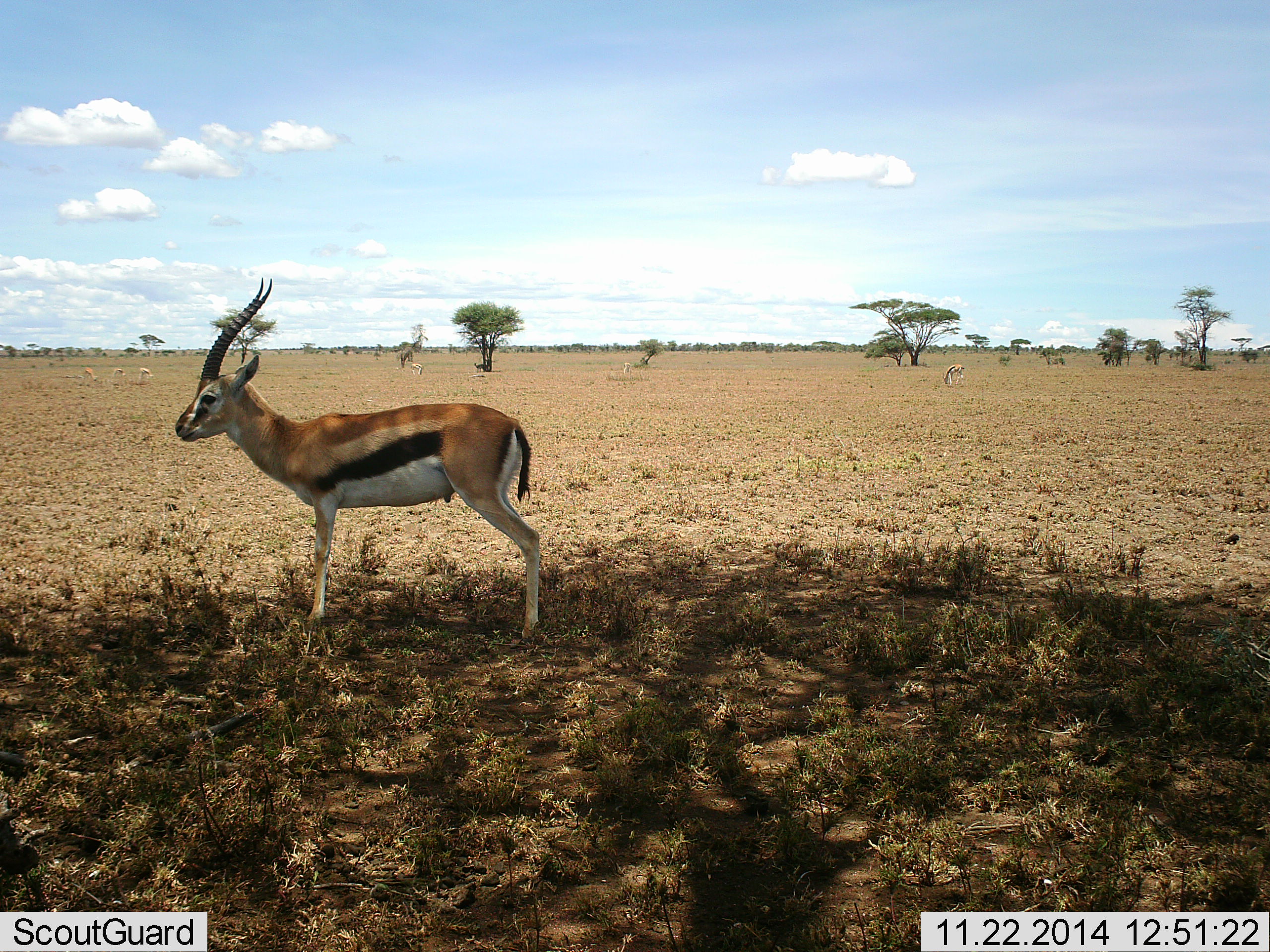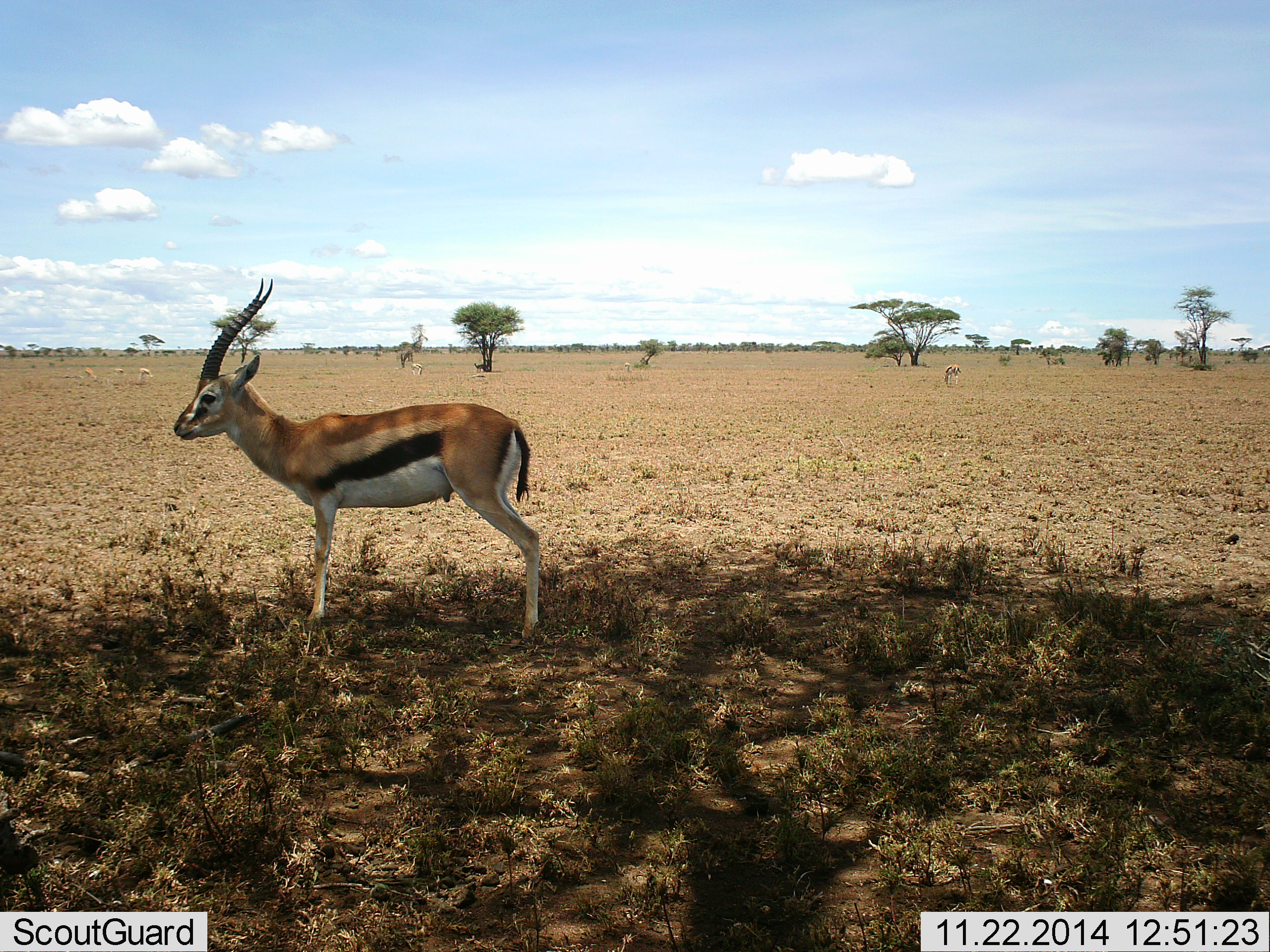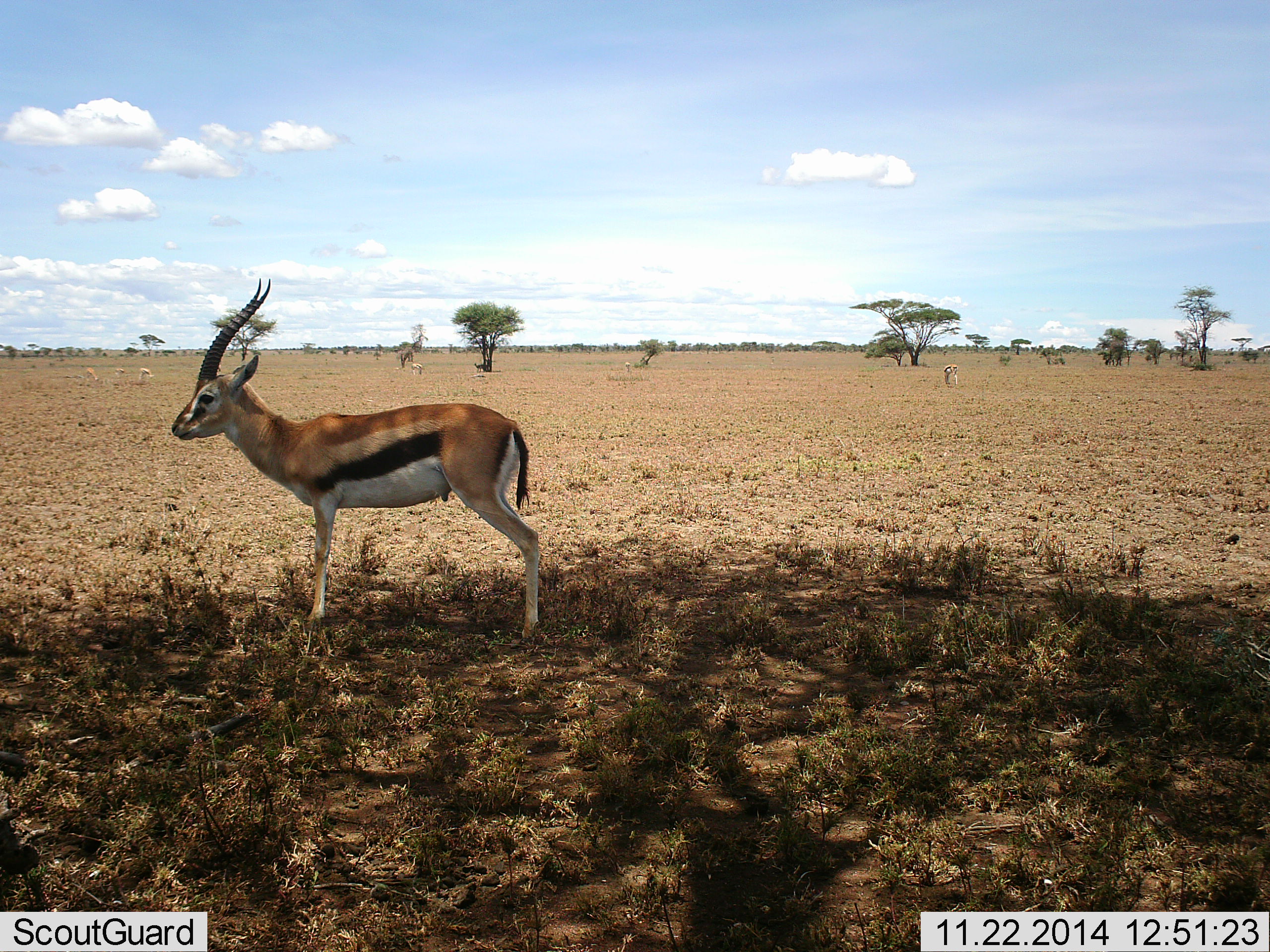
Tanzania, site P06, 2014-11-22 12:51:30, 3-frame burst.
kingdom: Animalia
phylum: Chordata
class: Mammalia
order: Artiodactyla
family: Bovidae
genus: Eudorcas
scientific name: Eudorcas thomsonii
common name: thomson's gazelle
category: gazellethomsons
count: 2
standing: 100%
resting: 10%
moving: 20%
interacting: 0%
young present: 0%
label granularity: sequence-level